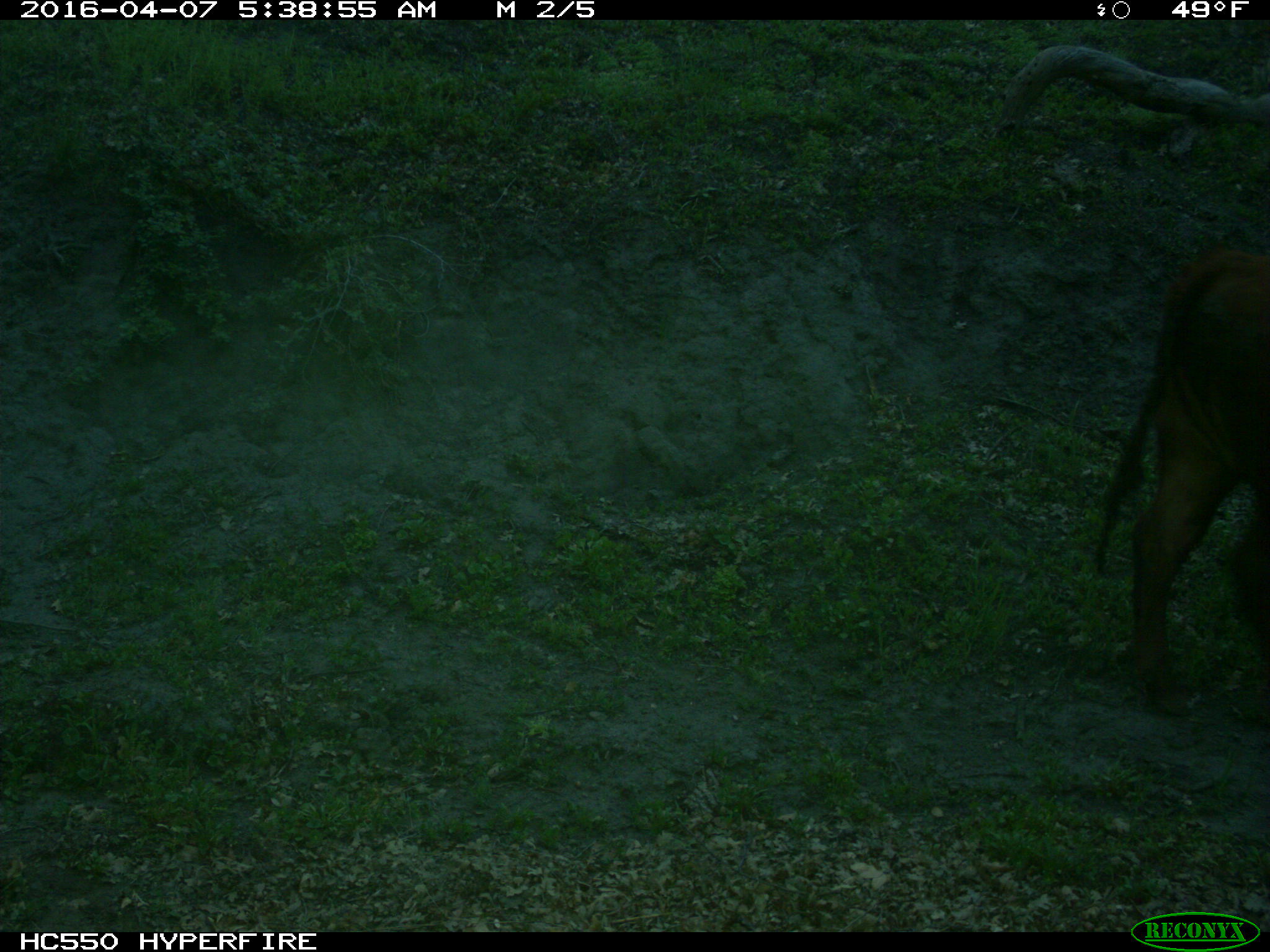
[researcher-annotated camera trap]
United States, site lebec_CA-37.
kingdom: Animalia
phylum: Chordata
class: Mammalia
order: Artiodactyla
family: Bovidae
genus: Bos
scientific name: Bos taurus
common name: domestic cow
Bos taurus (domestic cow).